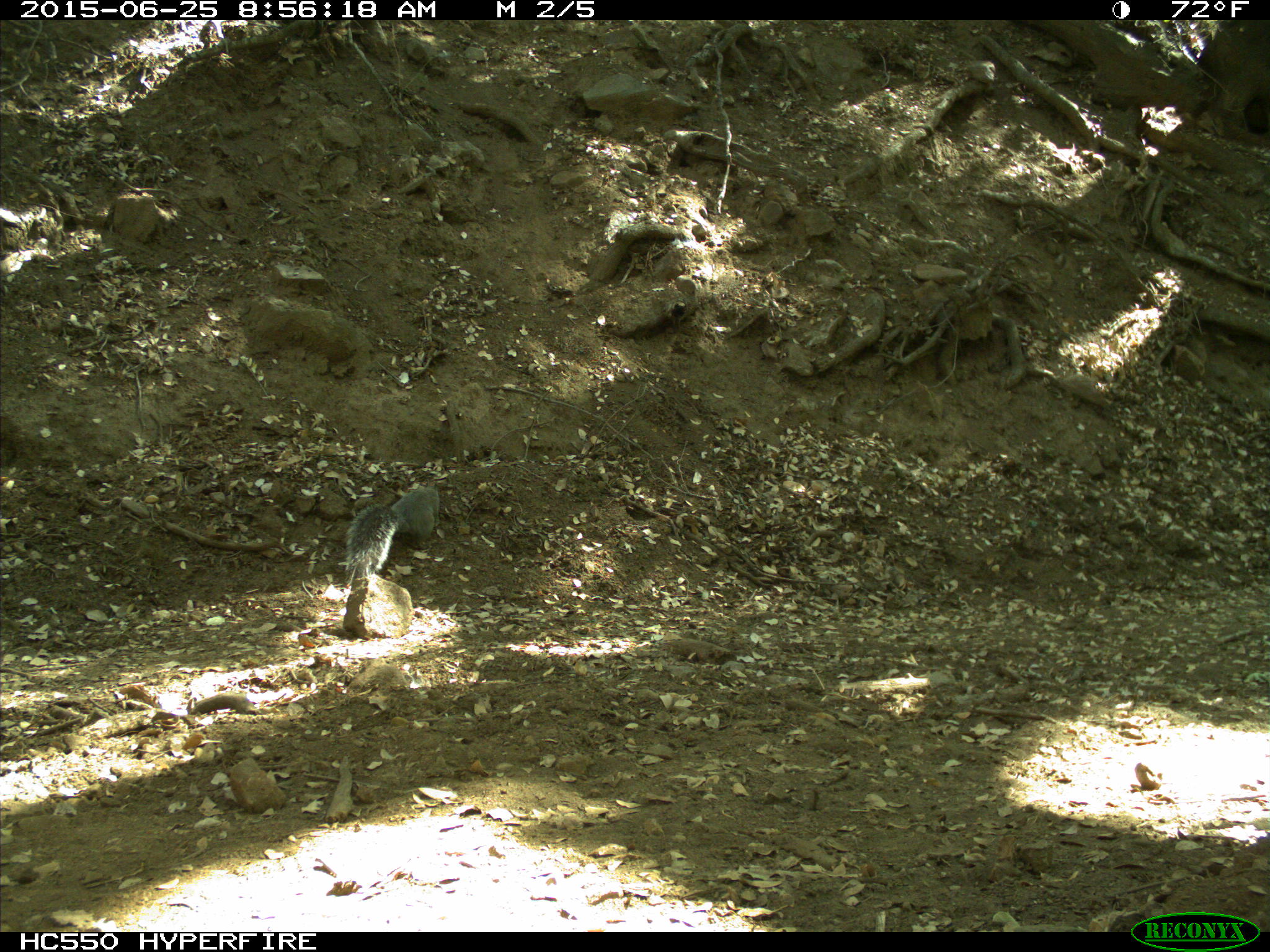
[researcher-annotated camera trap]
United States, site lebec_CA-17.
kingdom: Animalia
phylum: Chordata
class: Mammalia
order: Rodentia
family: Sciuridae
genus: Sciurus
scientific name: Sciurus carolinensis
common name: eastern gray squirrel